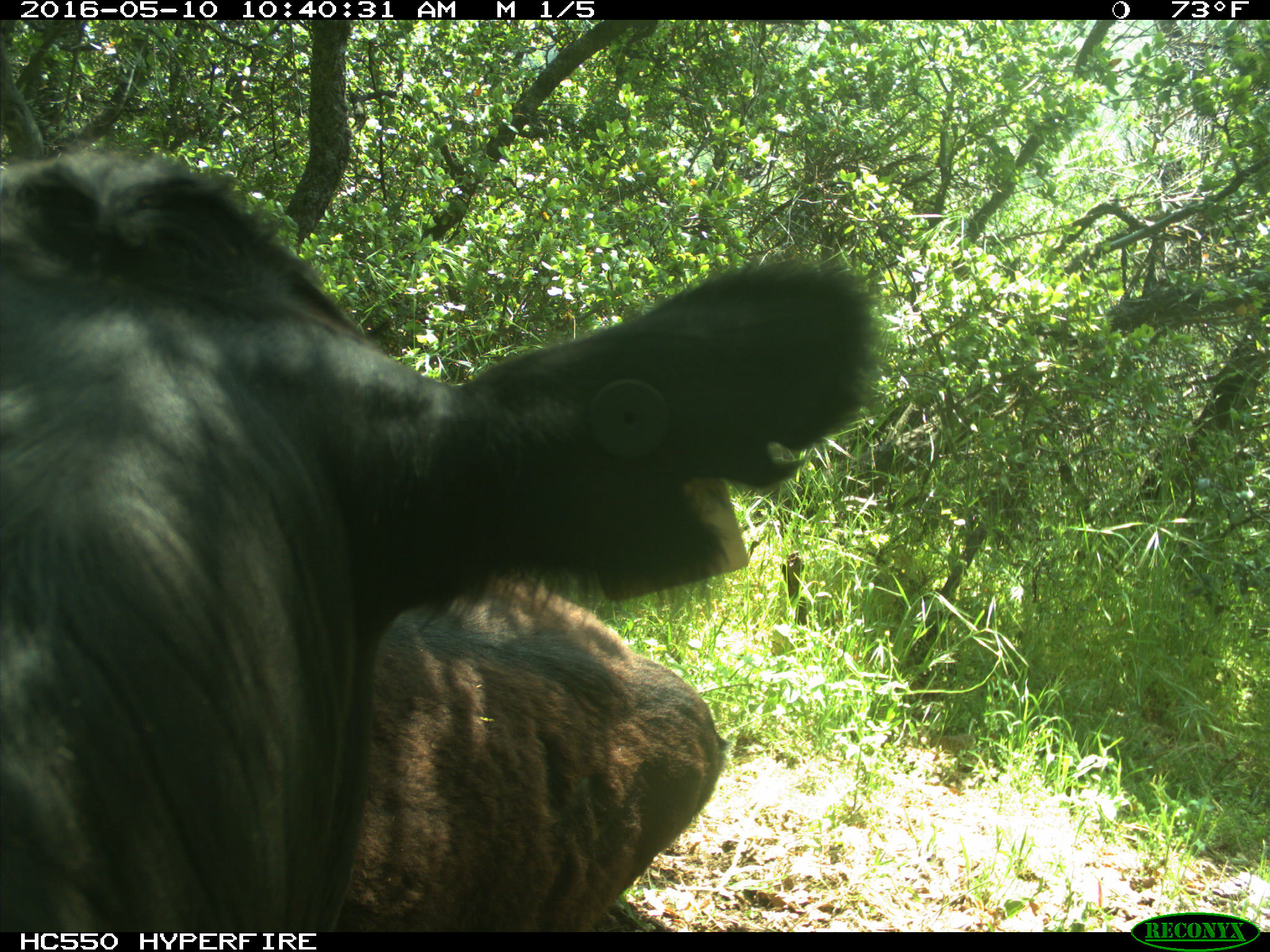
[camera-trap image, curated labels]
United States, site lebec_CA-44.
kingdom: Animalia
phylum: Chordata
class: Mammalia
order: Artiodactyla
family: Bovidae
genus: Bos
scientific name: Bos taurus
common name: domestic cow